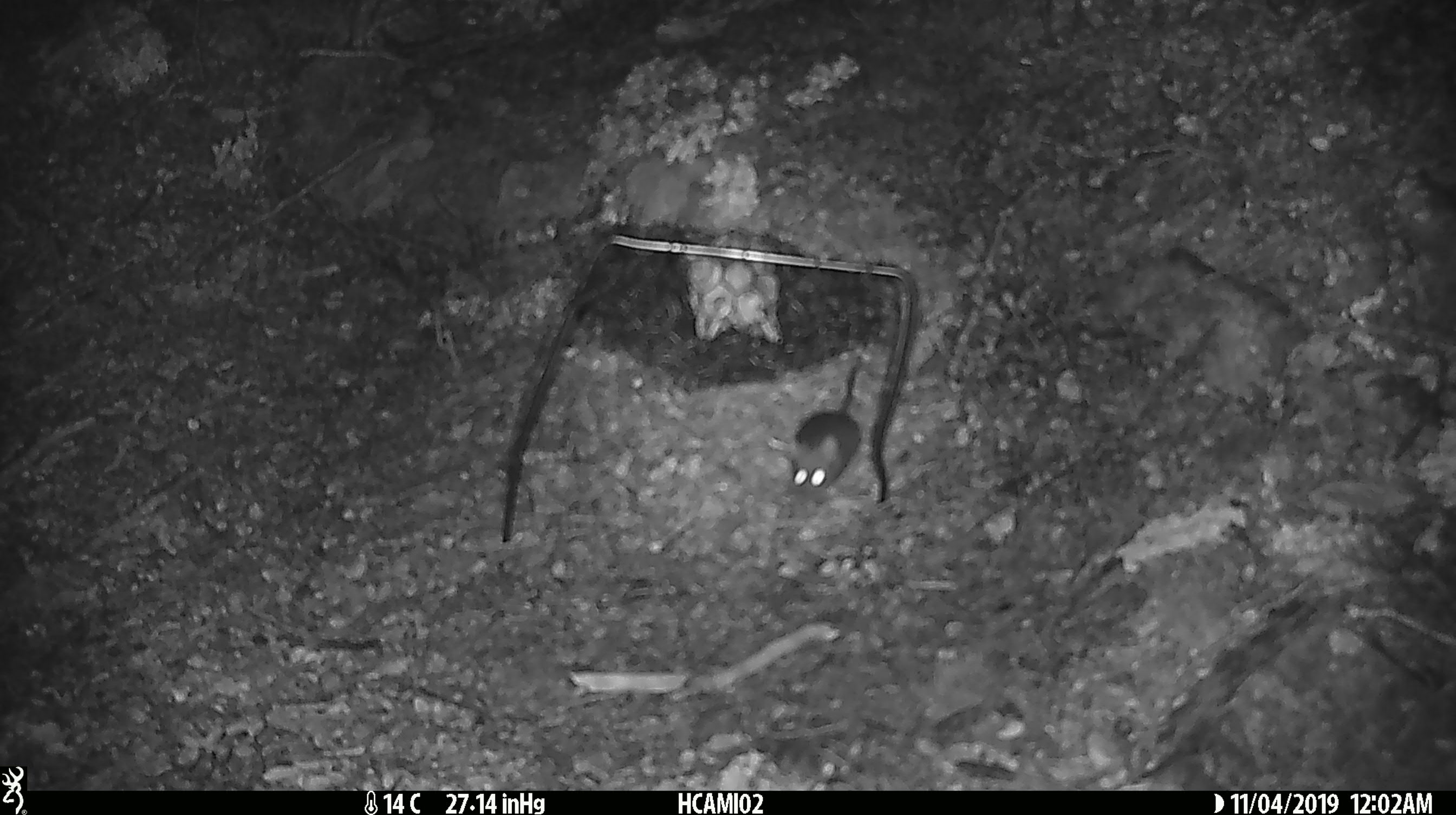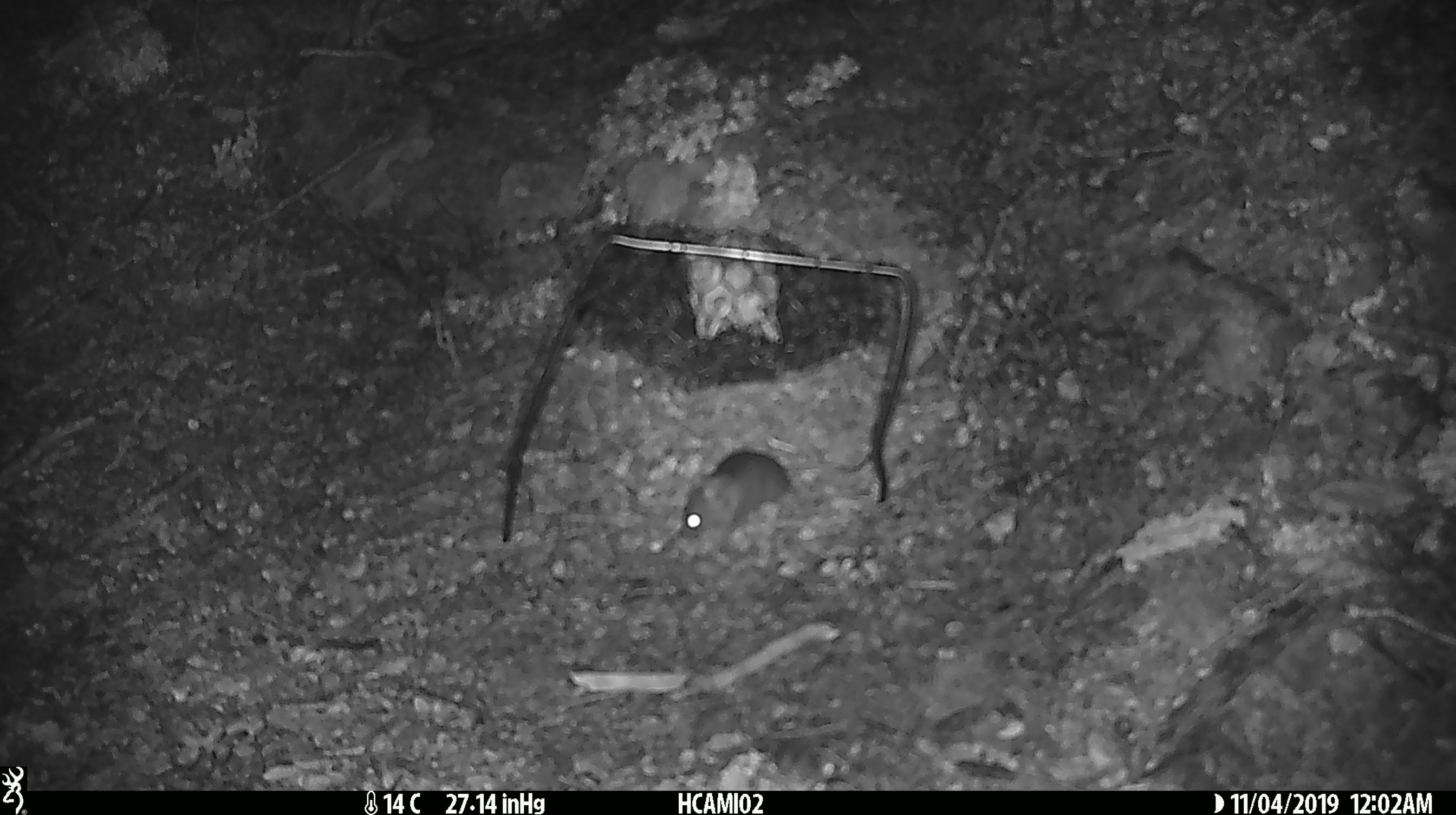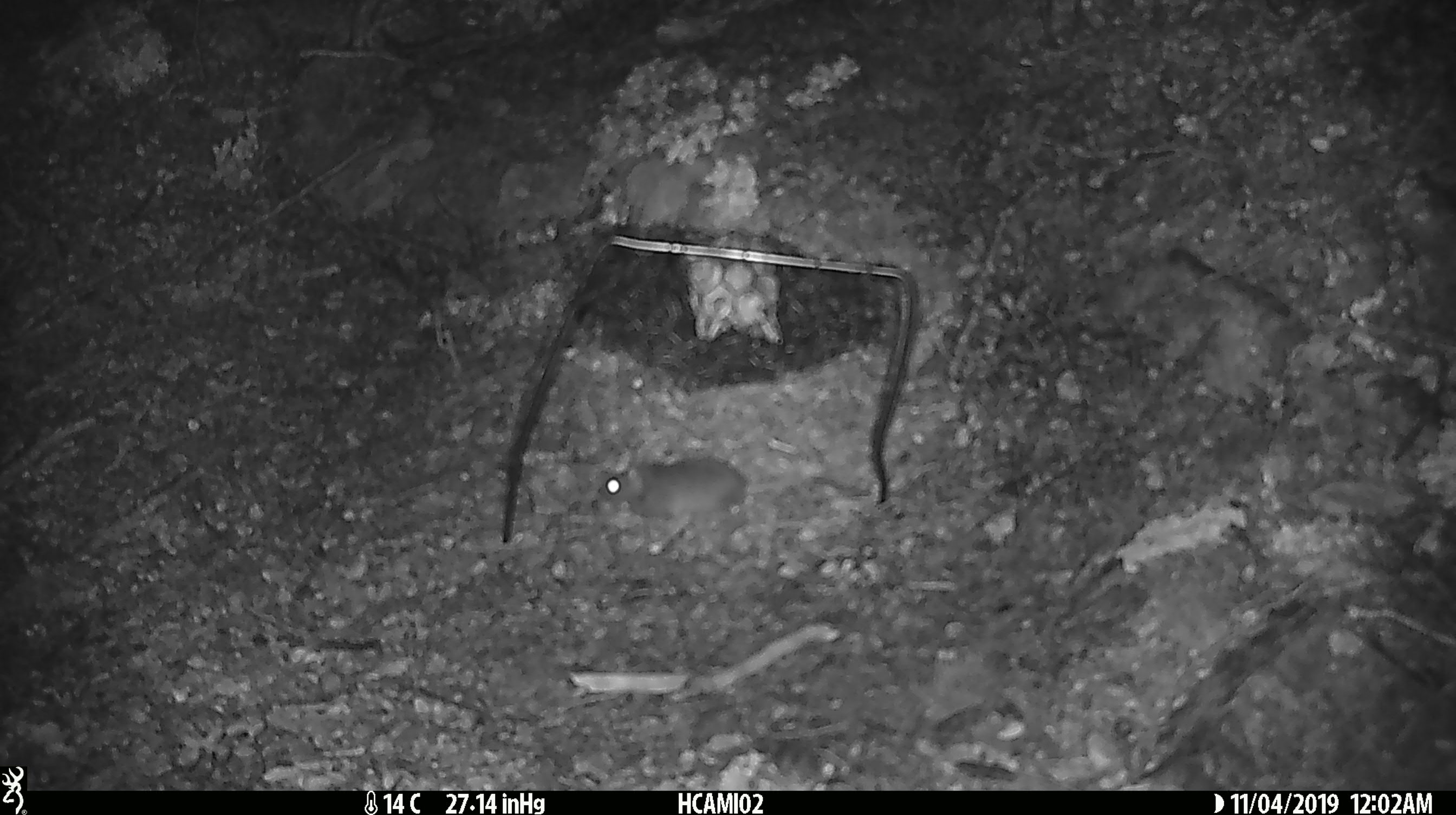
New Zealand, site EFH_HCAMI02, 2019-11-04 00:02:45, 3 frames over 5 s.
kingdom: Animalia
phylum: Chordata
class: Mammalia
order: Rodentia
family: Muridae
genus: Mus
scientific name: Mus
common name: mouse